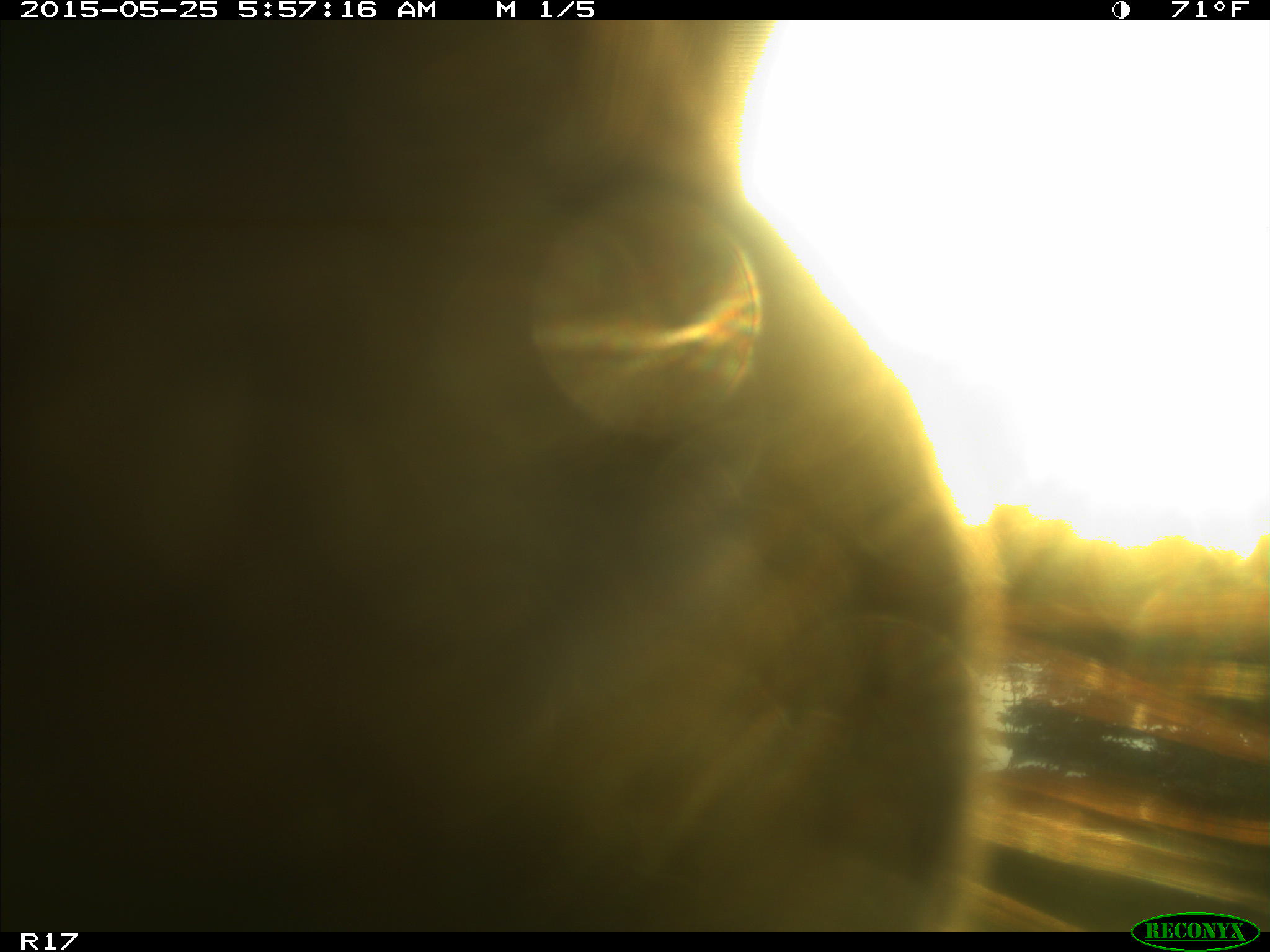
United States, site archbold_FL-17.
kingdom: Animalia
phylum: Chordata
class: Mammalia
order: Artiodactyla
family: Bovidae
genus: Bos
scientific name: Bos taurus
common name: domestic cow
Bos taurus (domestic cow).